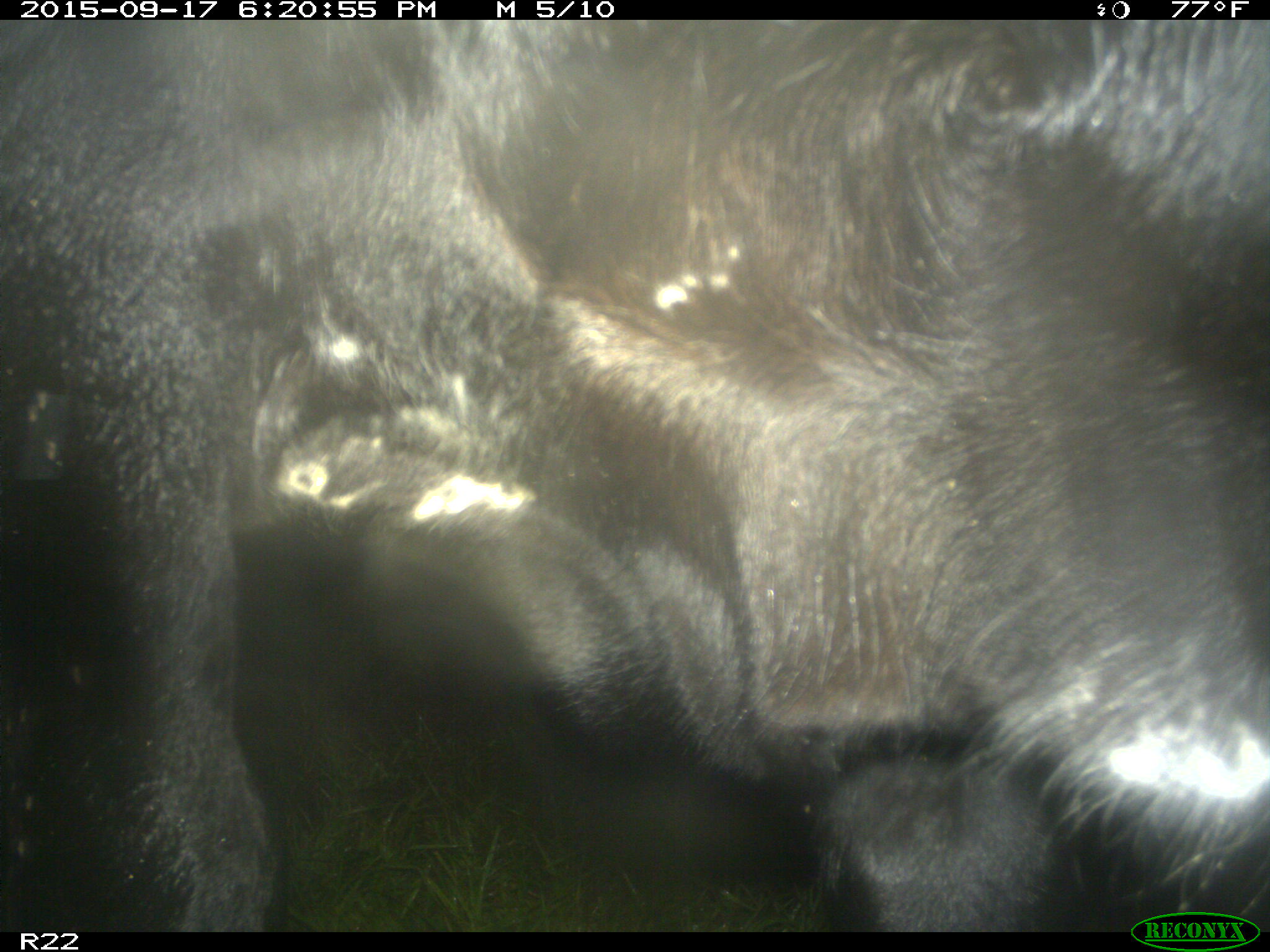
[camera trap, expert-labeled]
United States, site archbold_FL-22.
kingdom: Animalia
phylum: Chordata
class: Mammalia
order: Artiodactyla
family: Bovidae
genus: Bos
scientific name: Bos taurus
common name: domestic cow